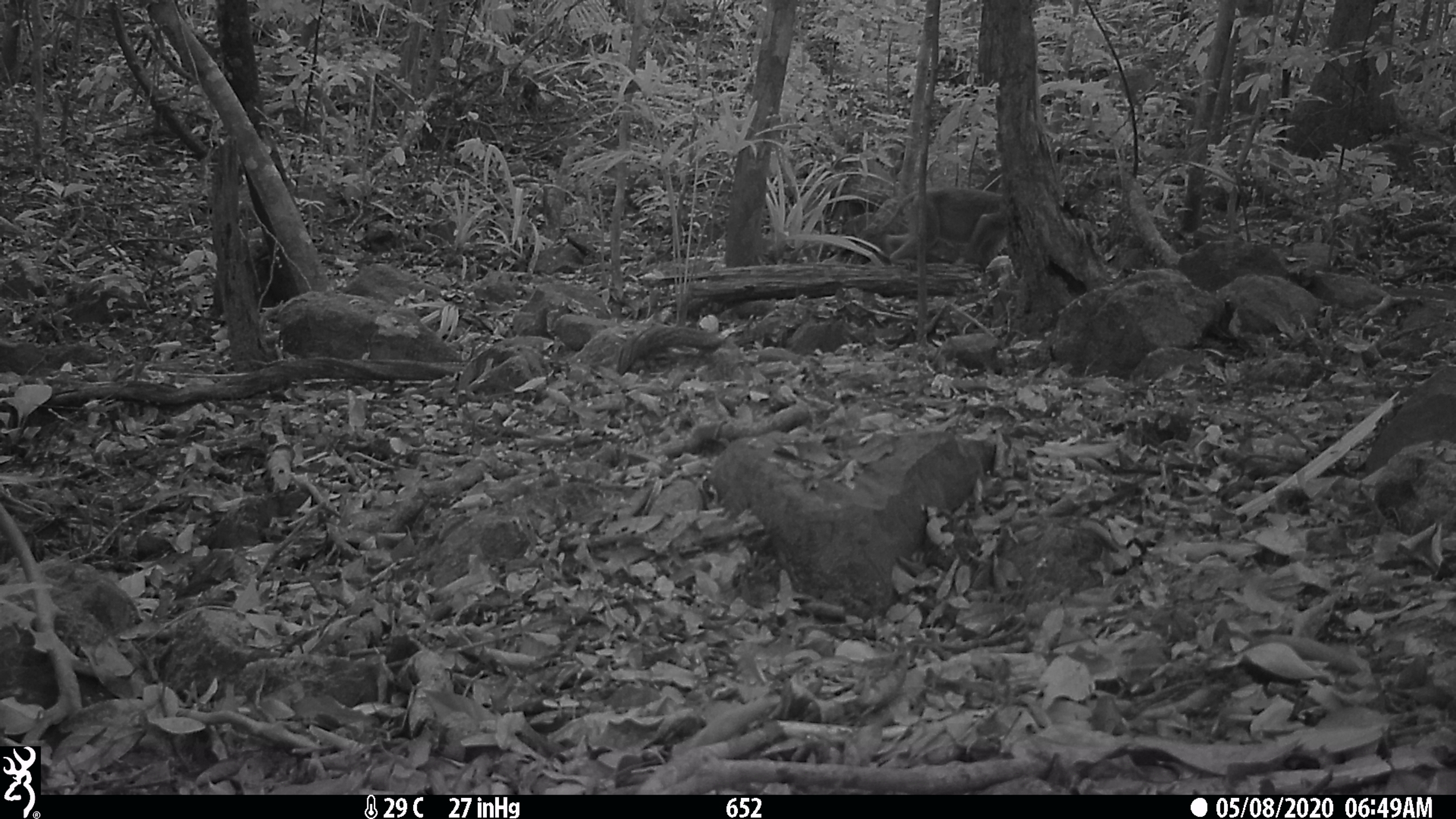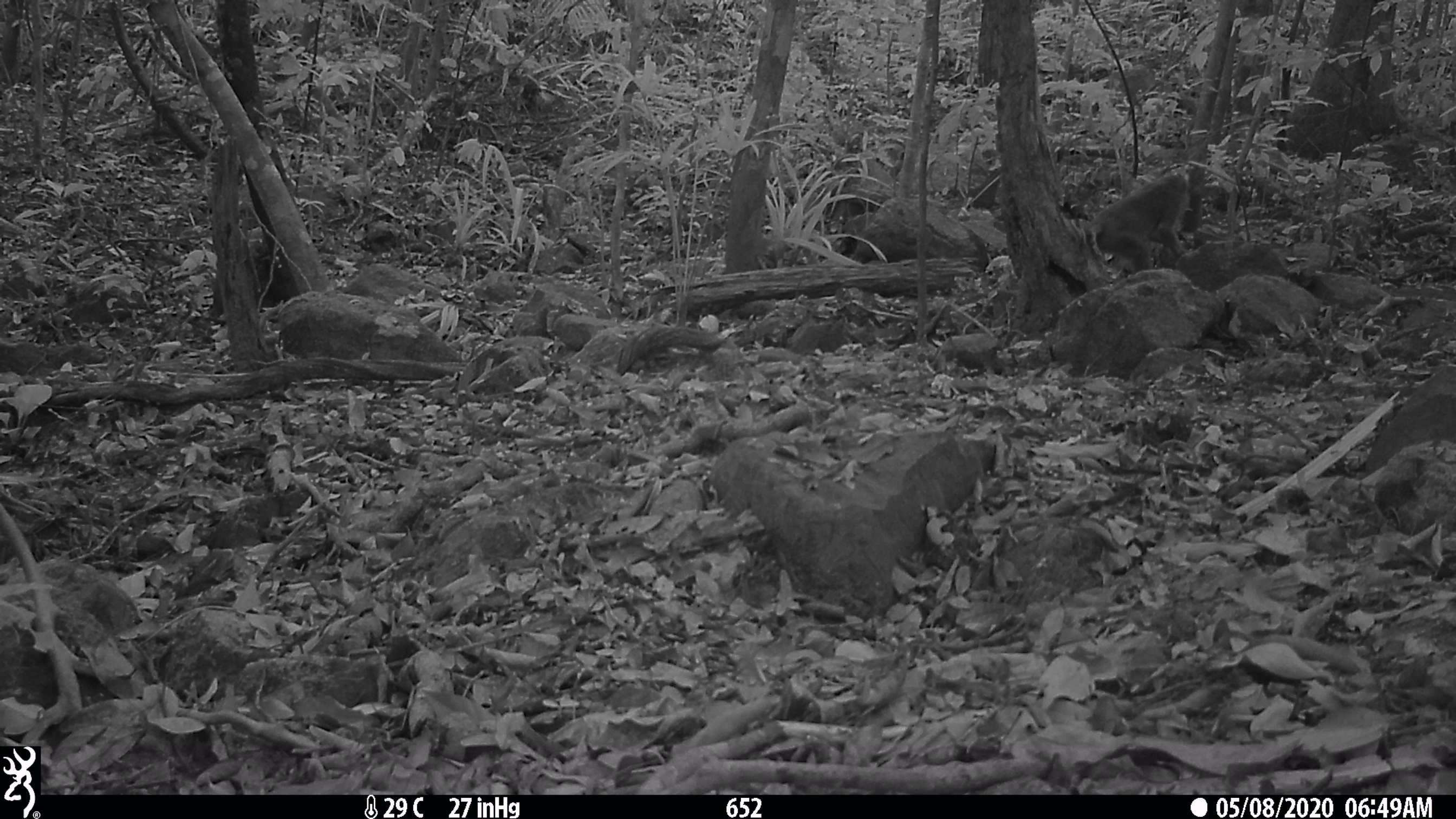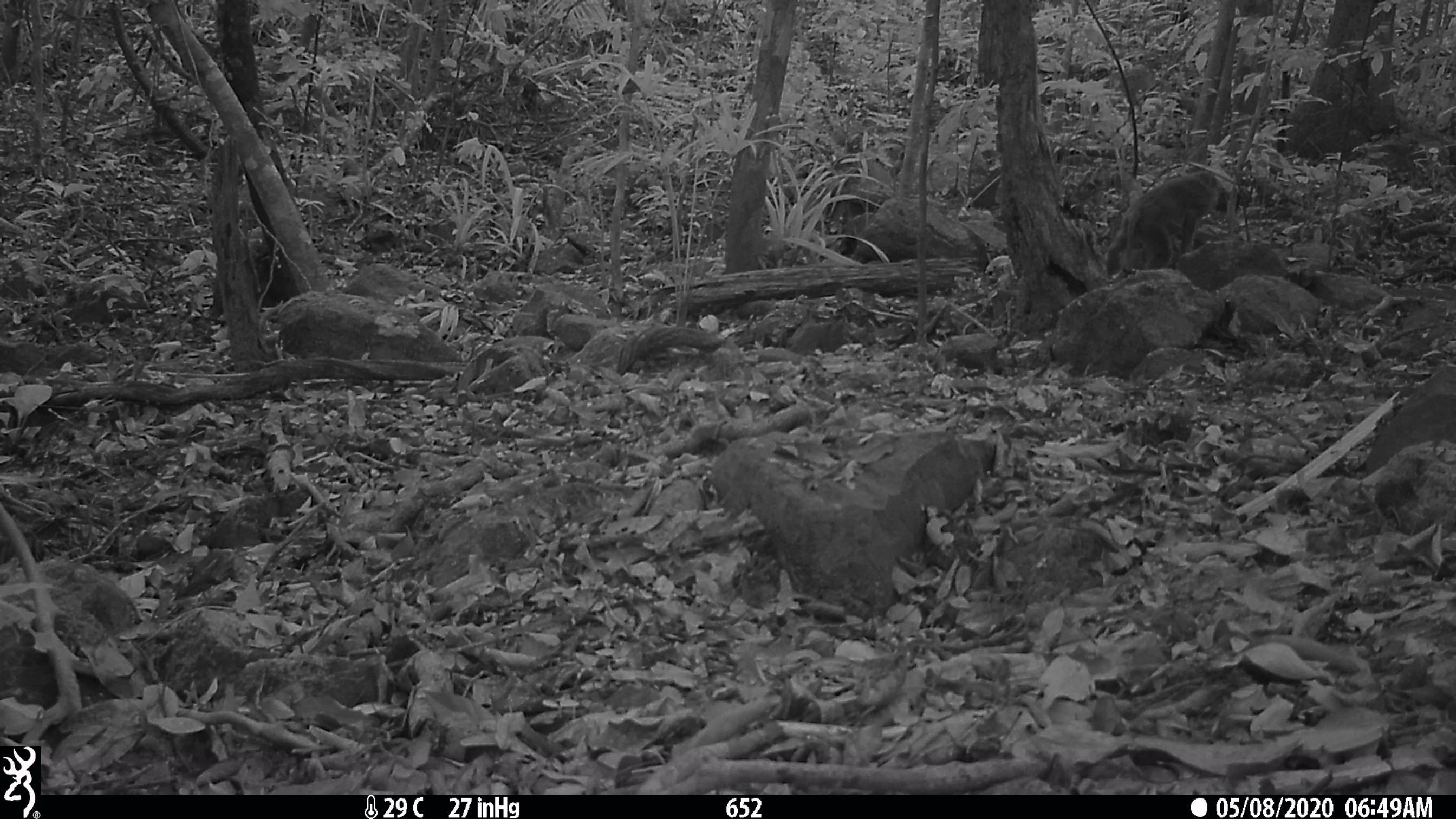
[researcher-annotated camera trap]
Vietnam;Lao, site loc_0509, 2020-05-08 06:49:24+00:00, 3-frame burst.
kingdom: Animalia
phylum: Chordata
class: Mammalia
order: Primates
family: Cercopithecidae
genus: Macaca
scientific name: Macaca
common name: macaques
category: assam or rhesus macaque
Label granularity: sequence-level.